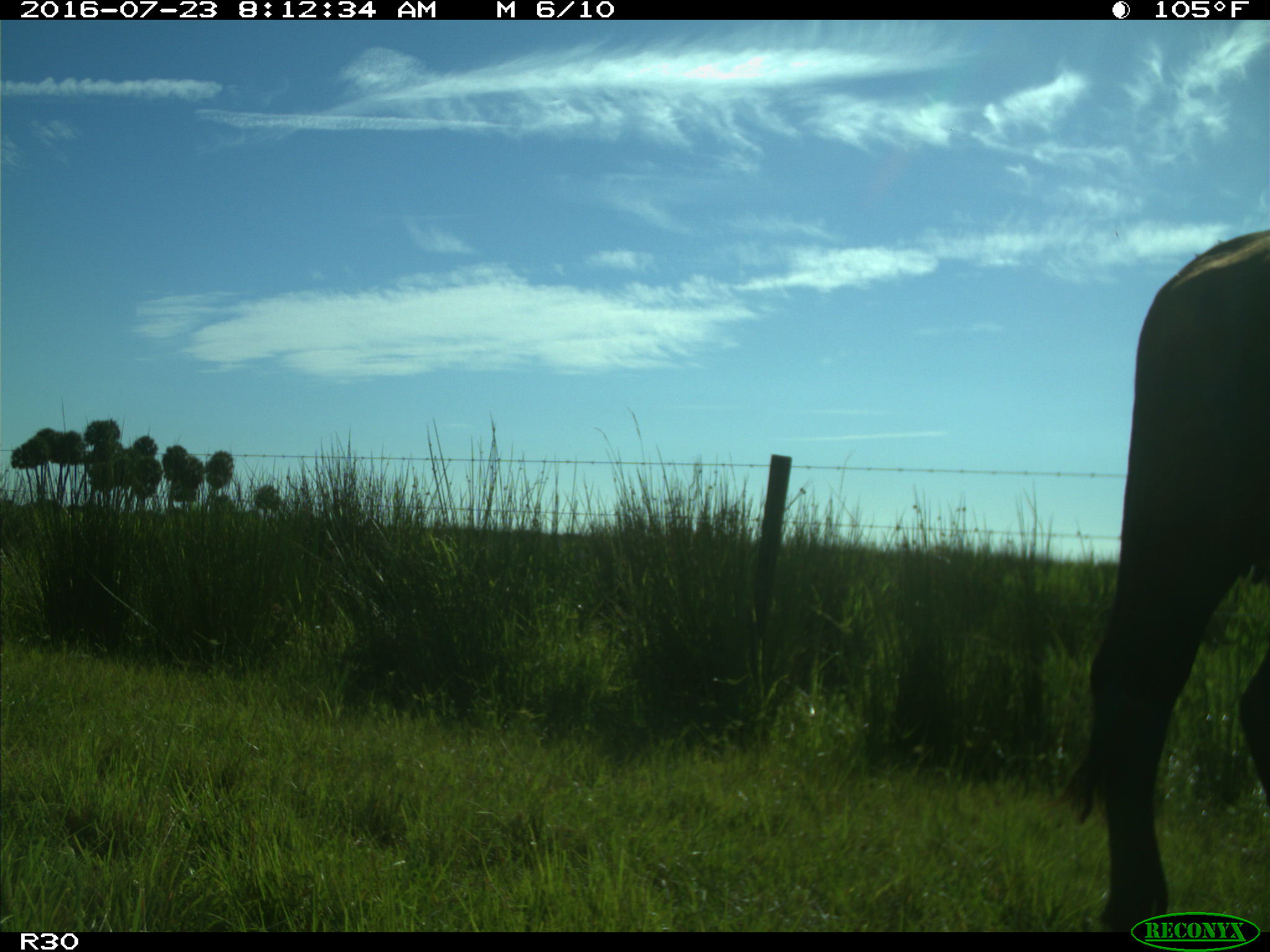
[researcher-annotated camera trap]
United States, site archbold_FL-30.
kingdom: Animalia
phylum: Chordata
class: Mammalia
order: Artiodactyla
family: Bovidae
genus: Bos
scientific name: Bos taurus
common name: domestic cow